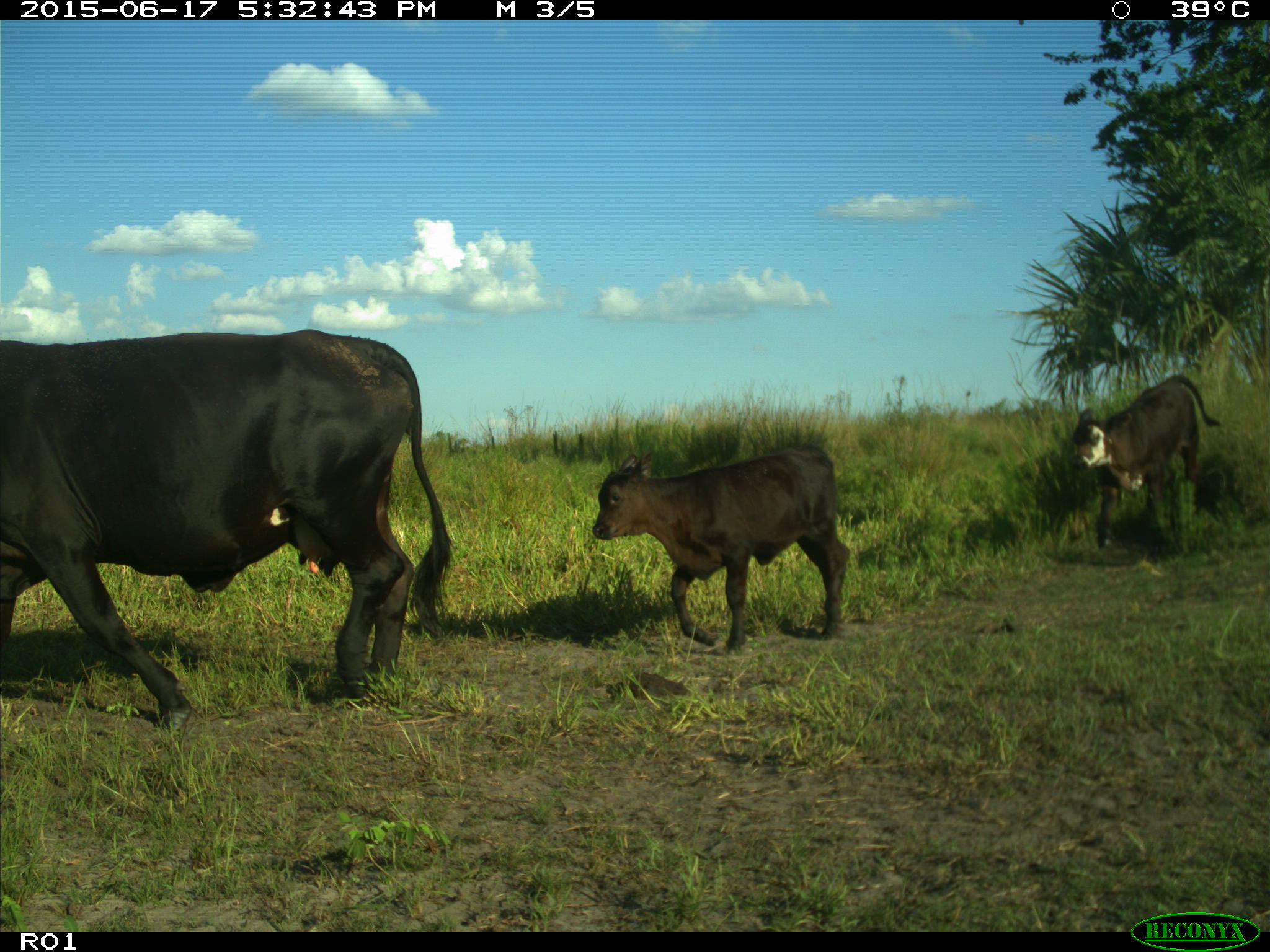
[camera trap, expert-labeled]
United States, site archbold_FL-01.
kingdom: Animalia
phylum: Chordata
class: Mammalia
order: Artiodactyla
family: Bovidae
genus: Bos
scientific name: Bos taurus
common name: domestic cow